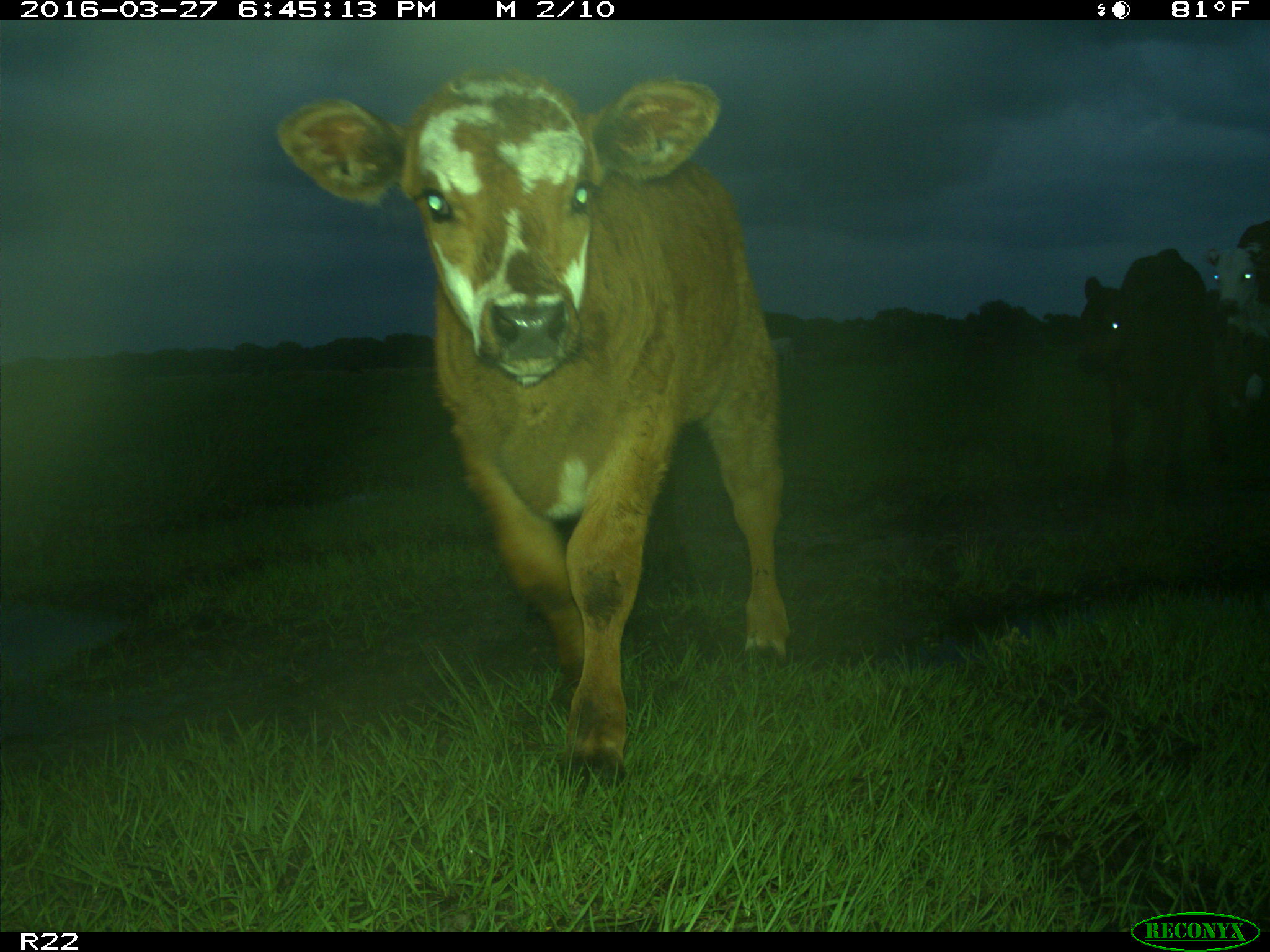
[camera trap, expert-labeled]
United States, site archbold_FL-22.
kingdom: Animalia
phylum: Chordata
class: Mammalia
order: Artiodactyla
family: Bovidae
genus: Bos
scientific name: Bos taurus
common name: domestic cow